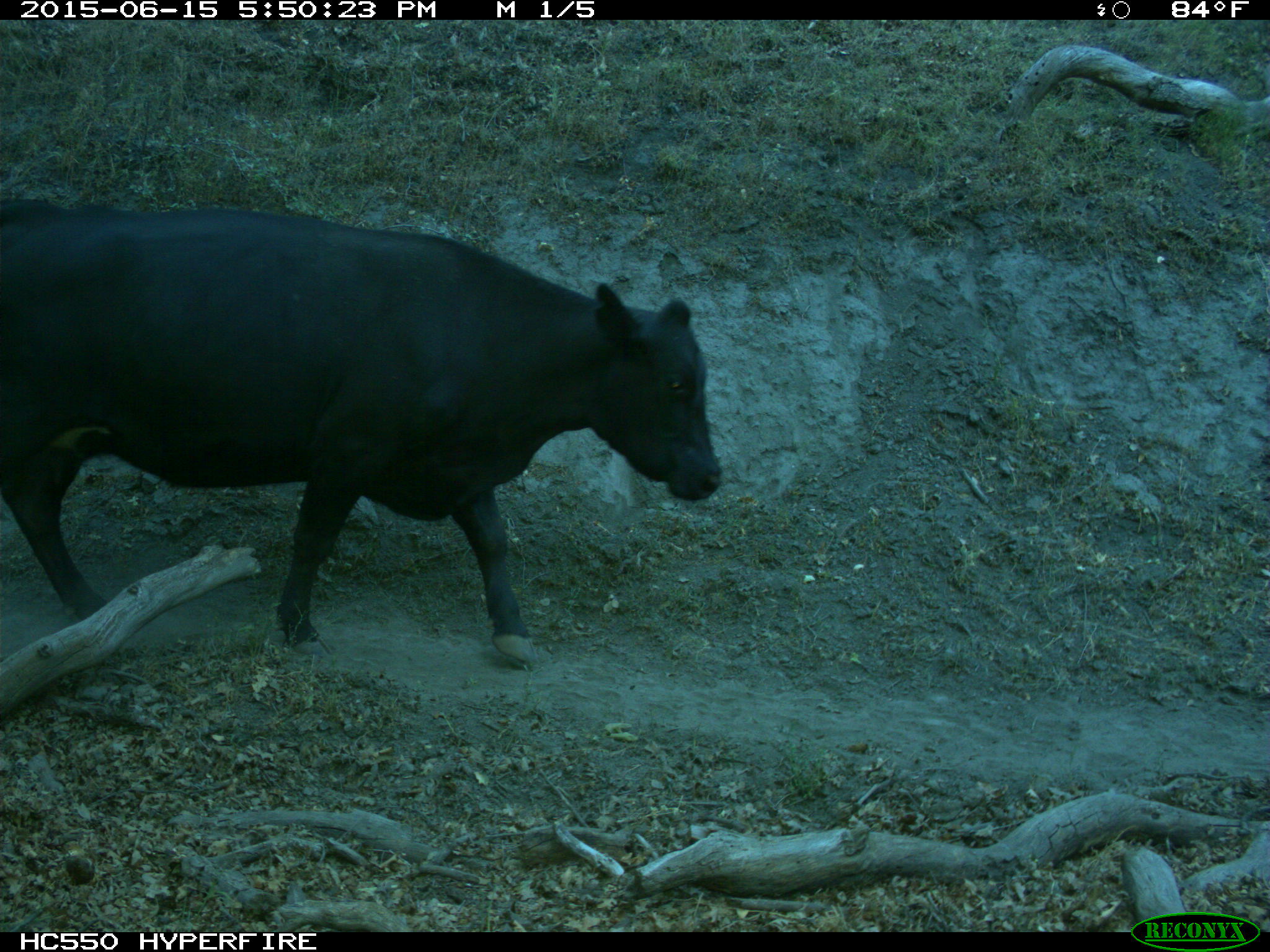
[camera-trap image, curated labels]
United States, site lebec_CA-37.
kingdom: Animalia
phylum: Chordata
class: Mammalia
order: Artiodactyla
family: Bovidae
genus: Bos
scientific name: Bos taurus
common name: domestic cow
Bos taurus (domestic cow).